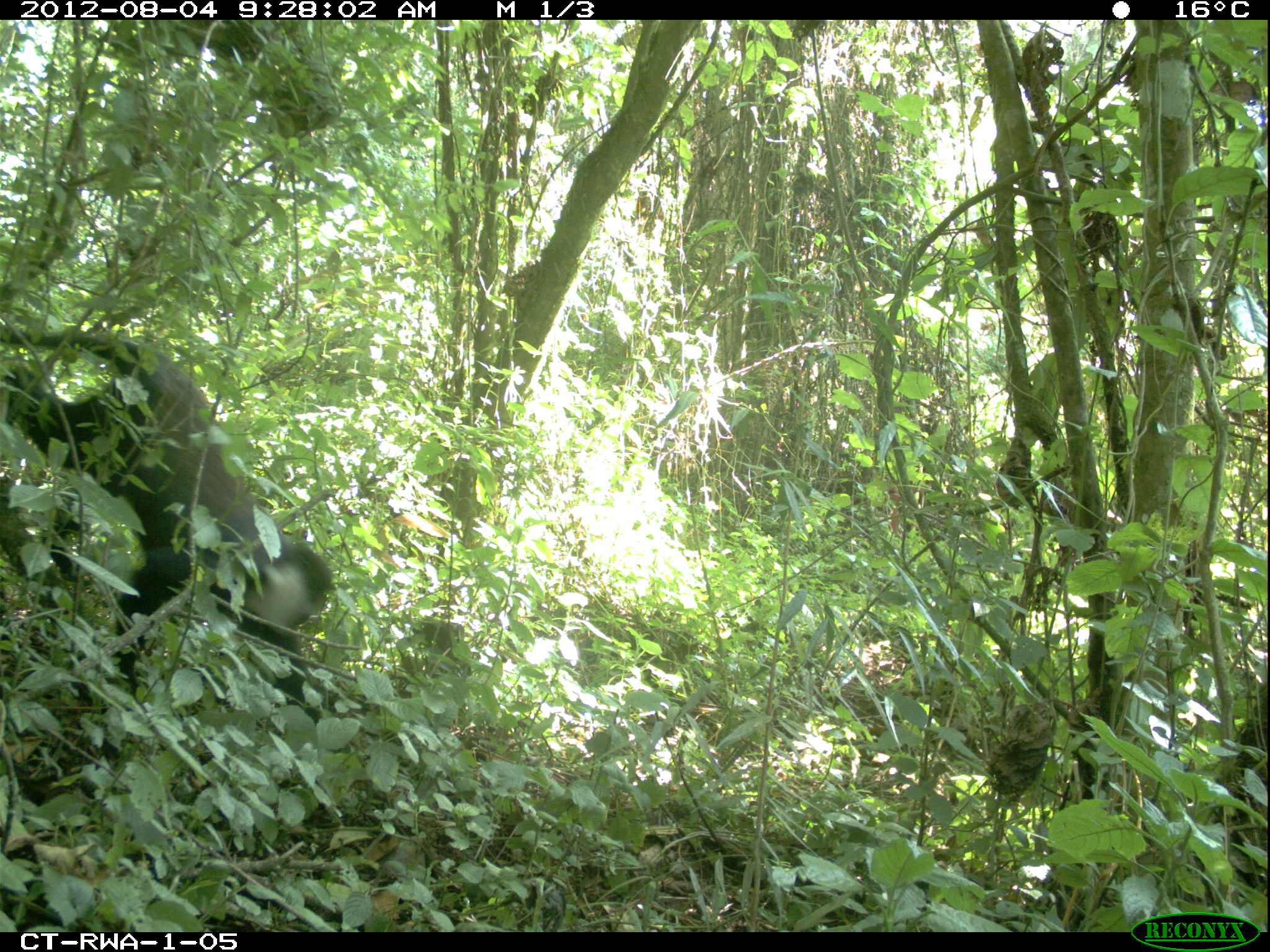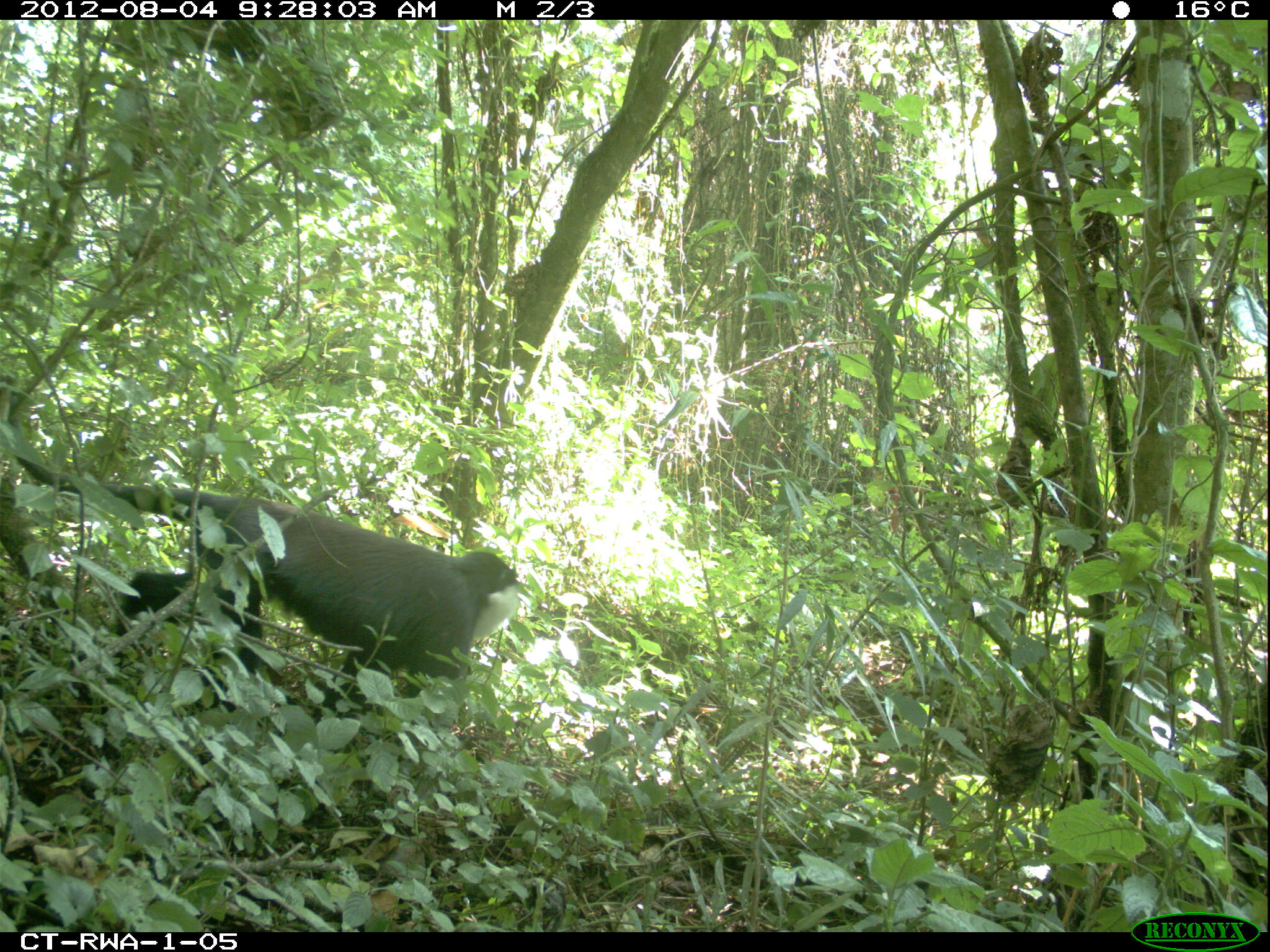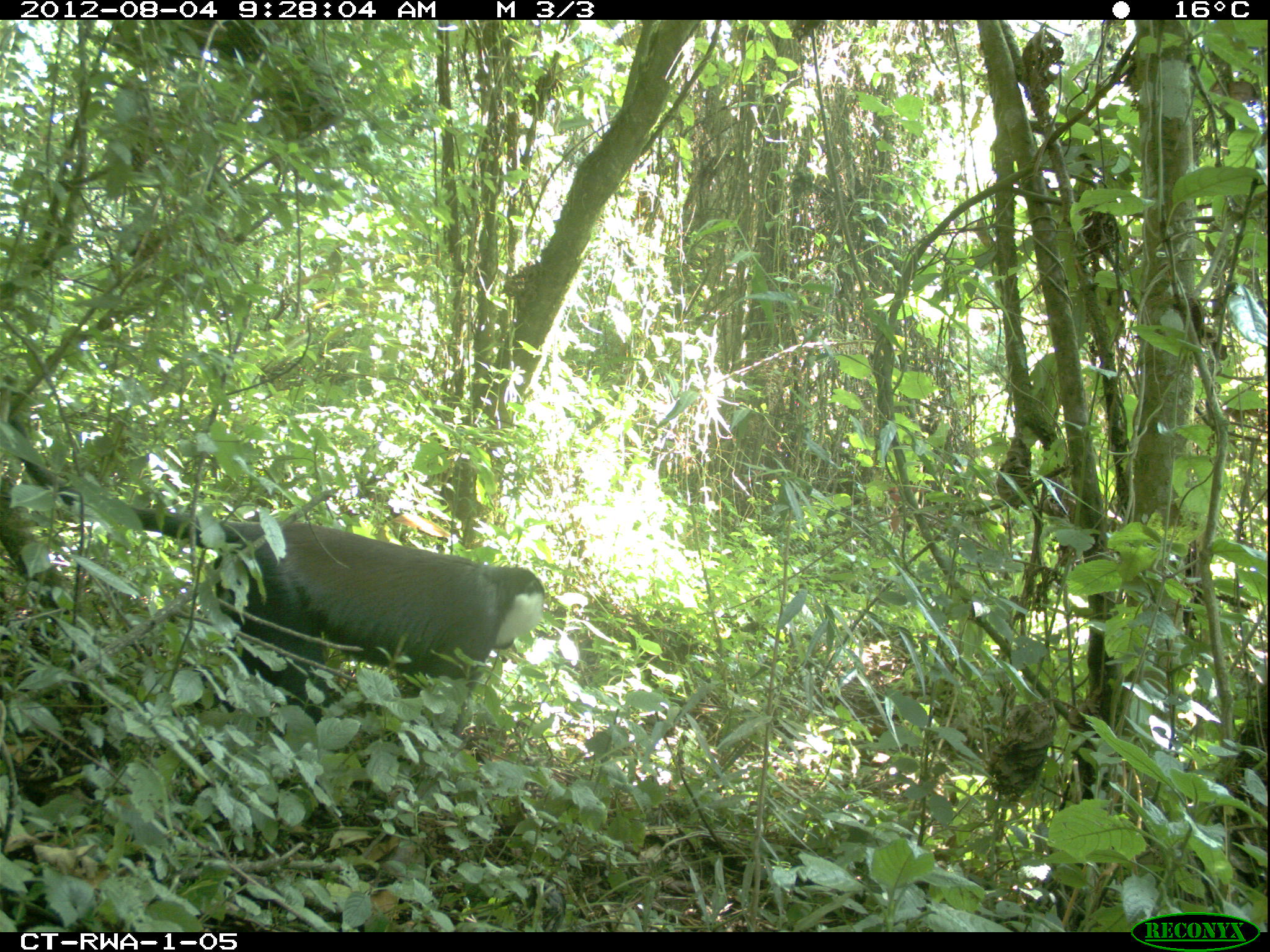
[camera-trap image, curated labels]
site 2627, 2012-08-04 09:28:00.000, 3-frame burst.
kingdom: Animalia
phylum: Chordata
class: Mammalia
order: Primates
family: Cercopithecidae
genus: Allochrocebus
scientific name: Allochrocebus lhoesti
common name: l'hoest's monkey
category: cercopithecus lhoesti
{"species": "cercopithecus lhoesti (l'hoest's monkey) (Allochrocebus lhoesti)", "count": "1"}